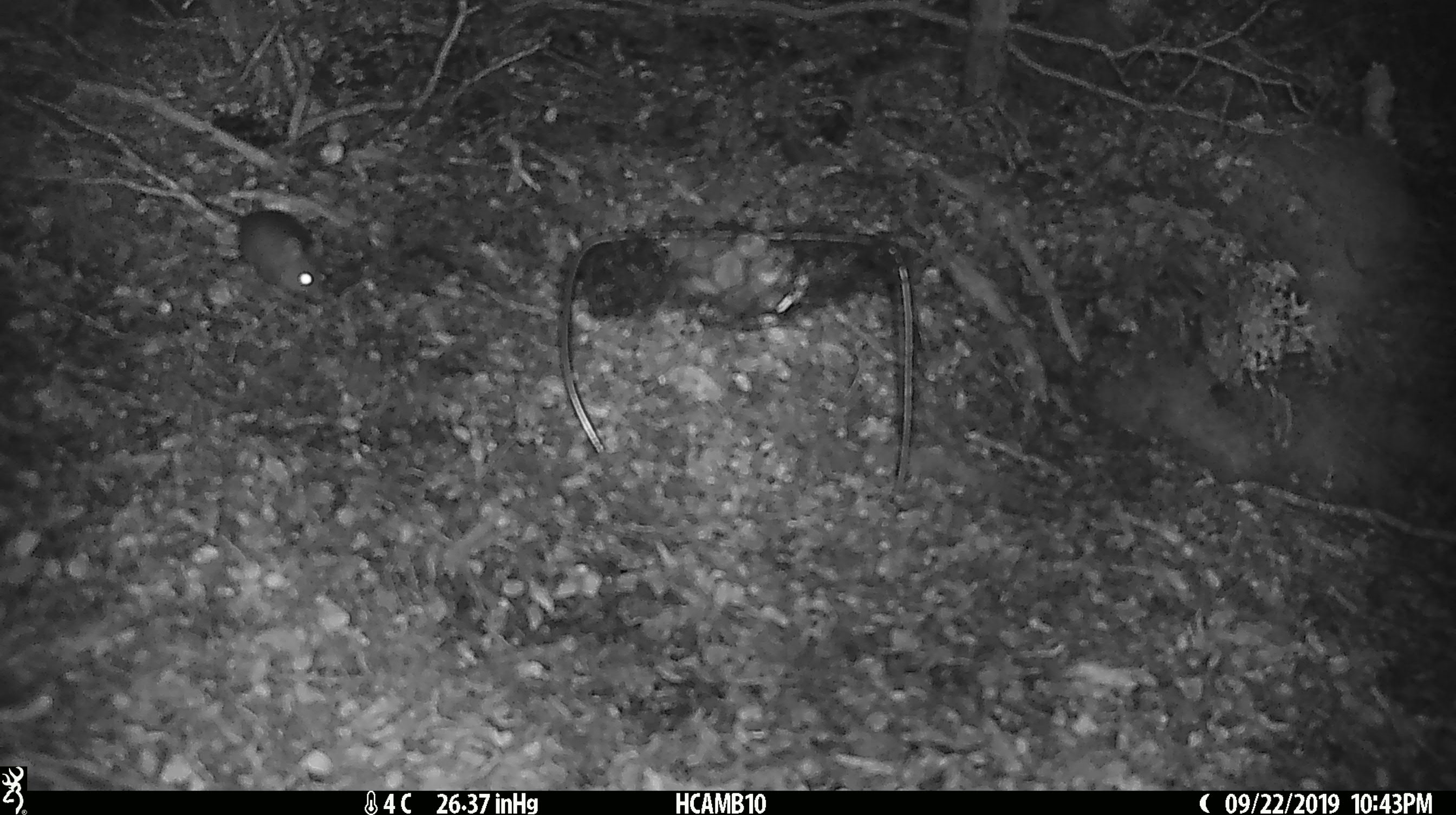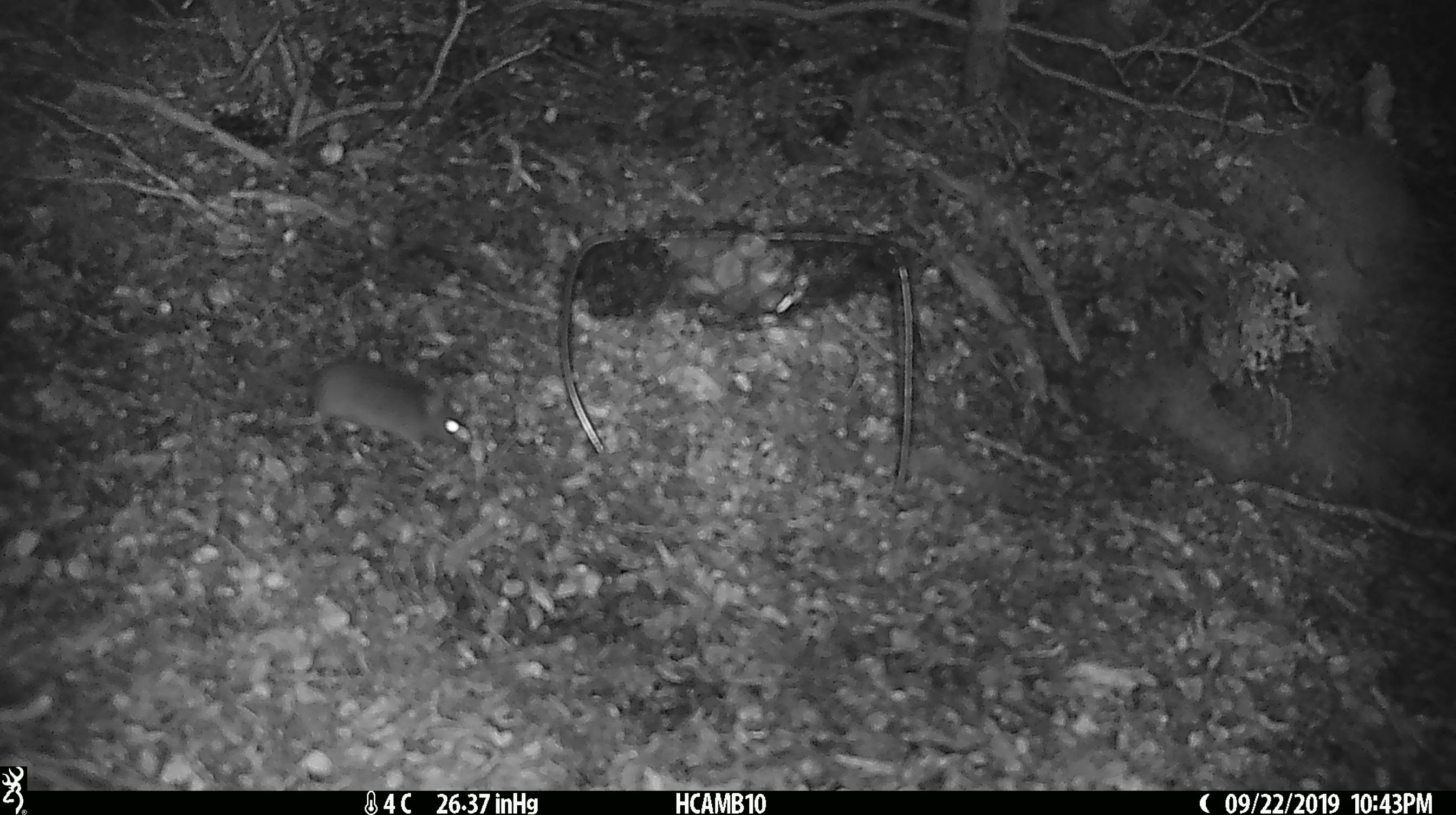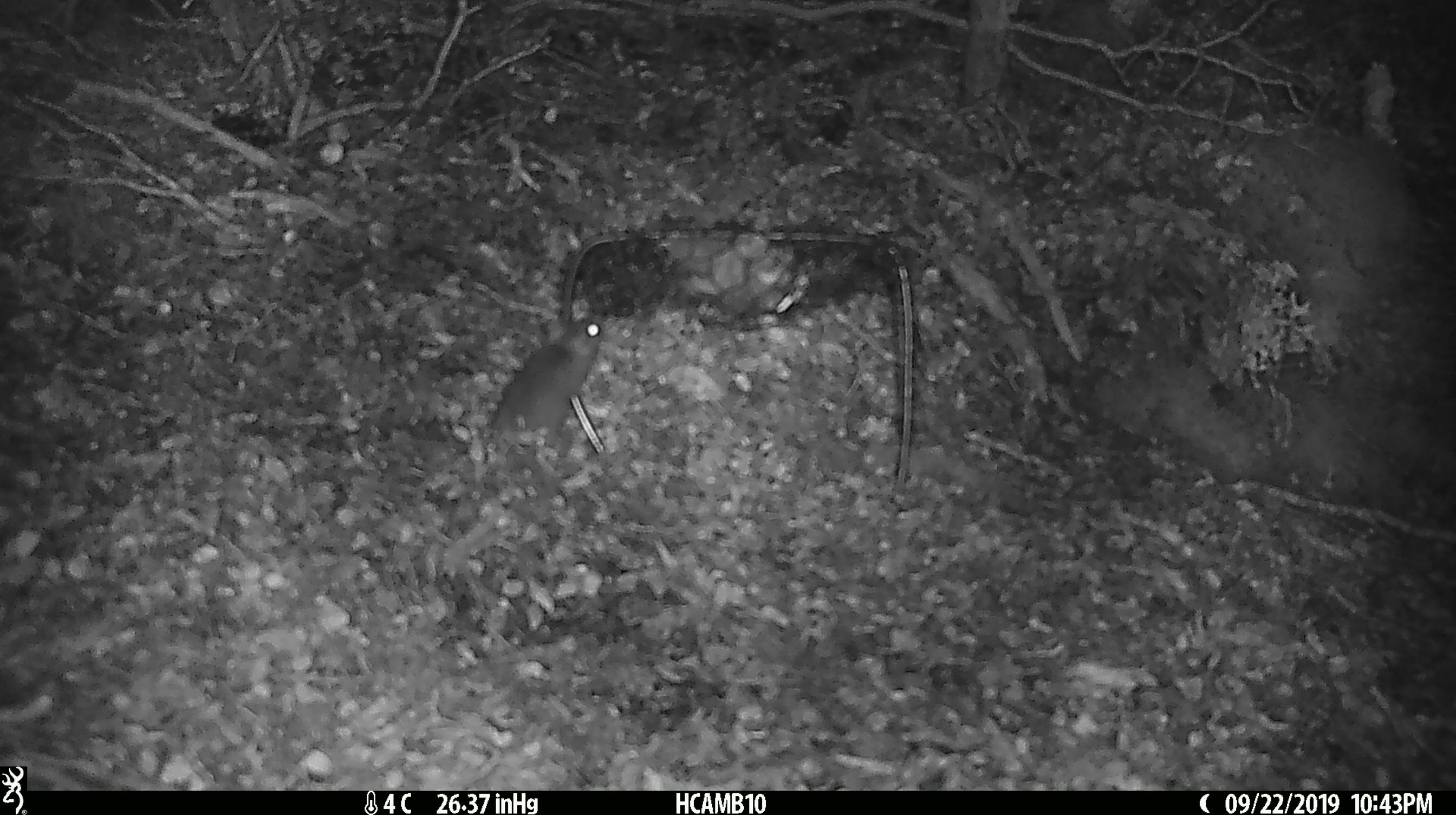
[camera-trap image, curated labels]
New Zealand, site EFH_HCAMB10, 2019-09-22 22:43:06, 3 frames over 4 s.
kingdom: Animalia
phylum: Chordata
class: Mammalia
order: Rodentia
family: Muridae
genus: Mus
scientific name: Mus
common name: mouse